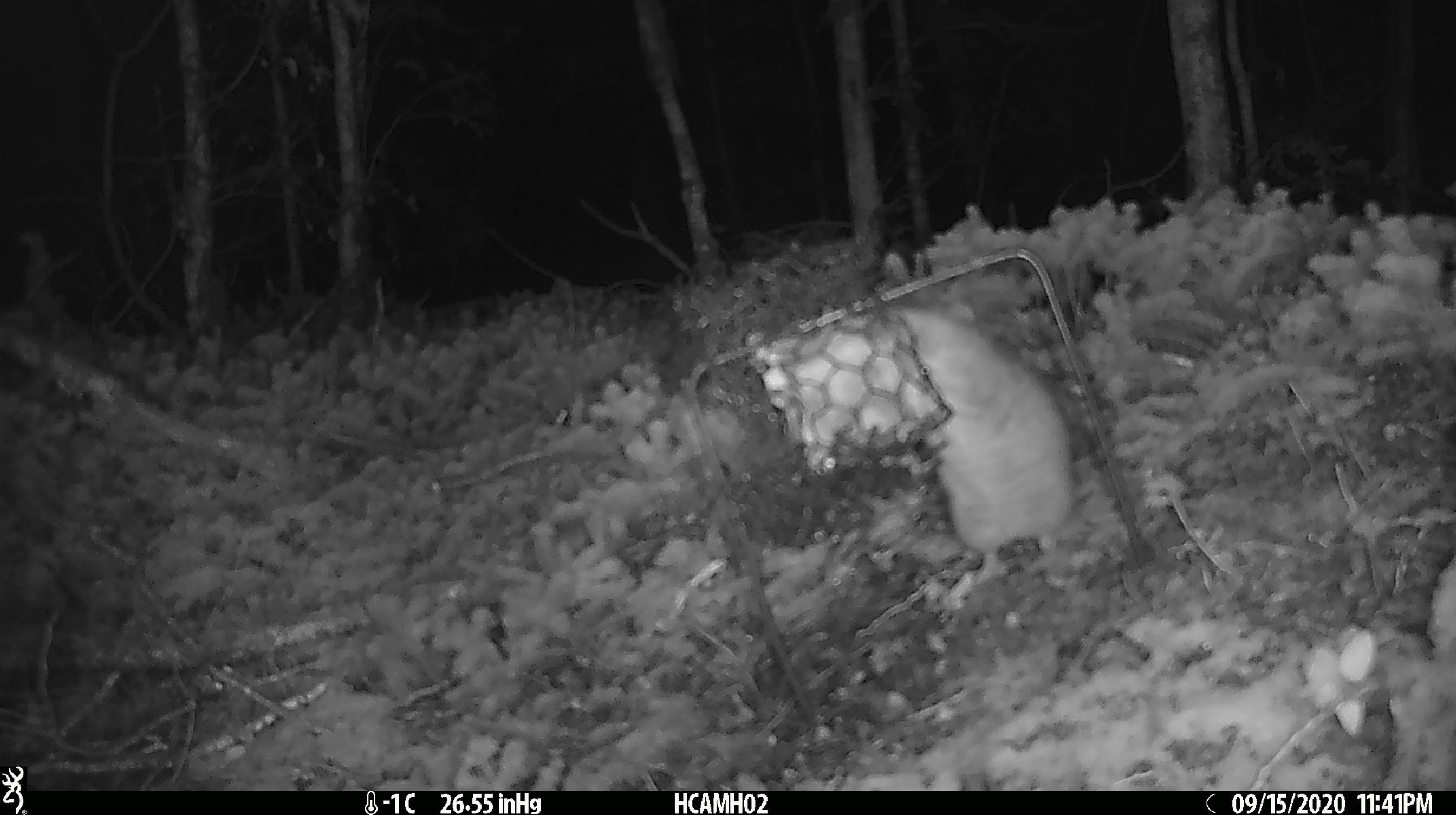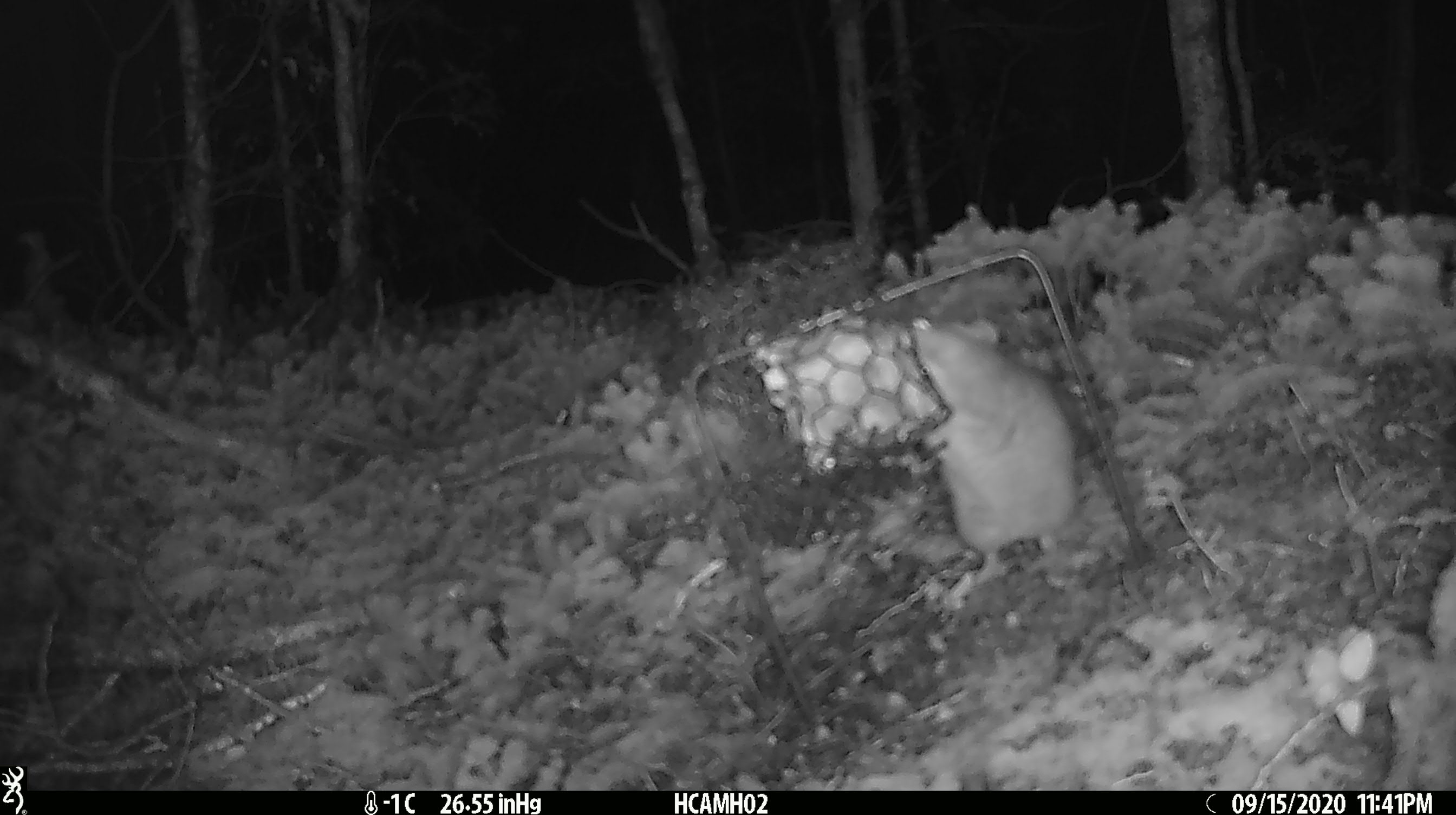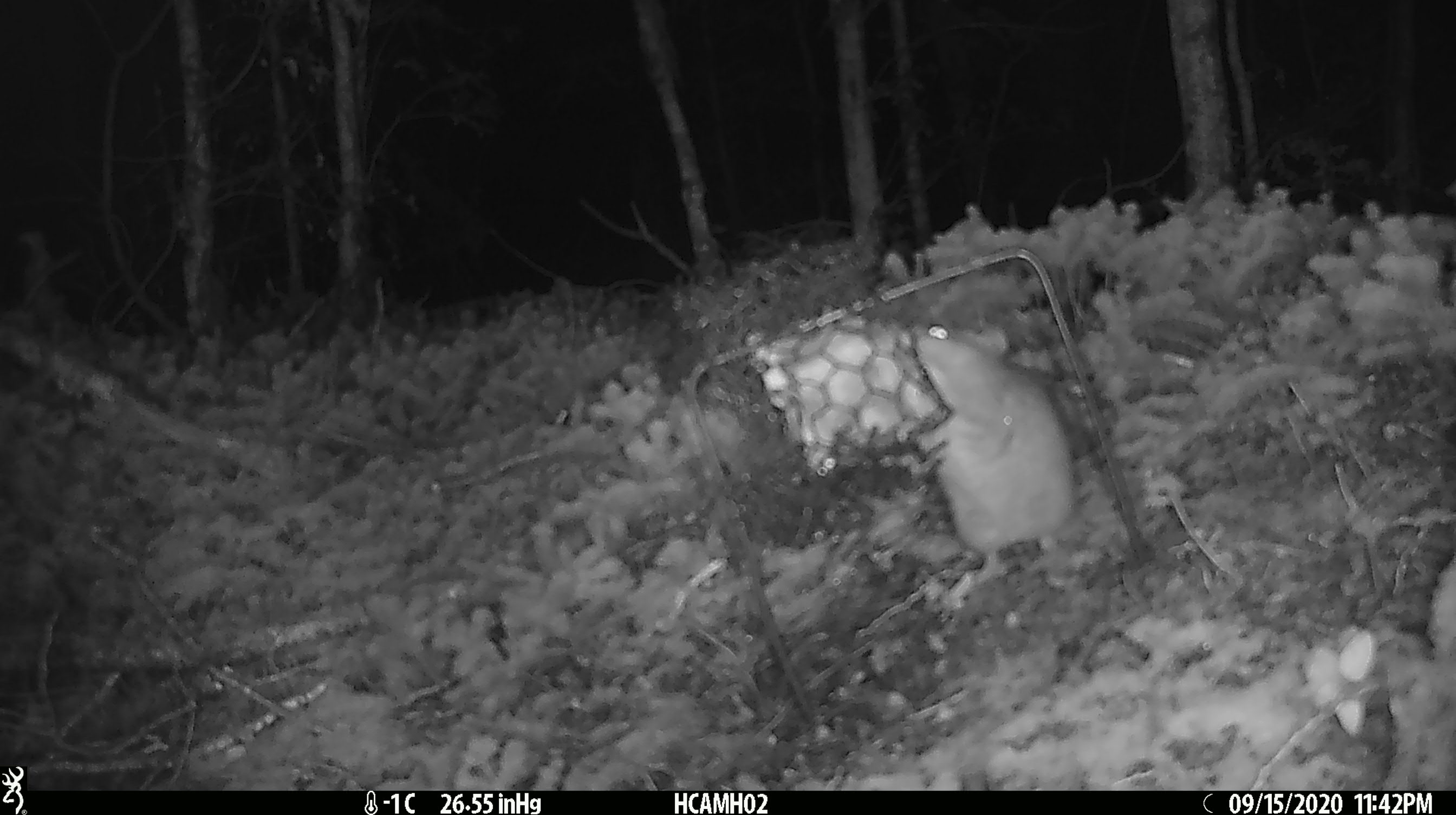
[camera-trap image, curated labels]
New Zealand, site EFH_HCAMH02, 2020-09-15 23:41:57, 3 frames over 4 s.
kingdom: Animalia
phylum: Chordata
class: Mammalia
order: Rodentia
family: Muridae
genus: Rattus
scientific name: Rattus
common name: rat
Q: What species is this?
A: Rat (Rattus).